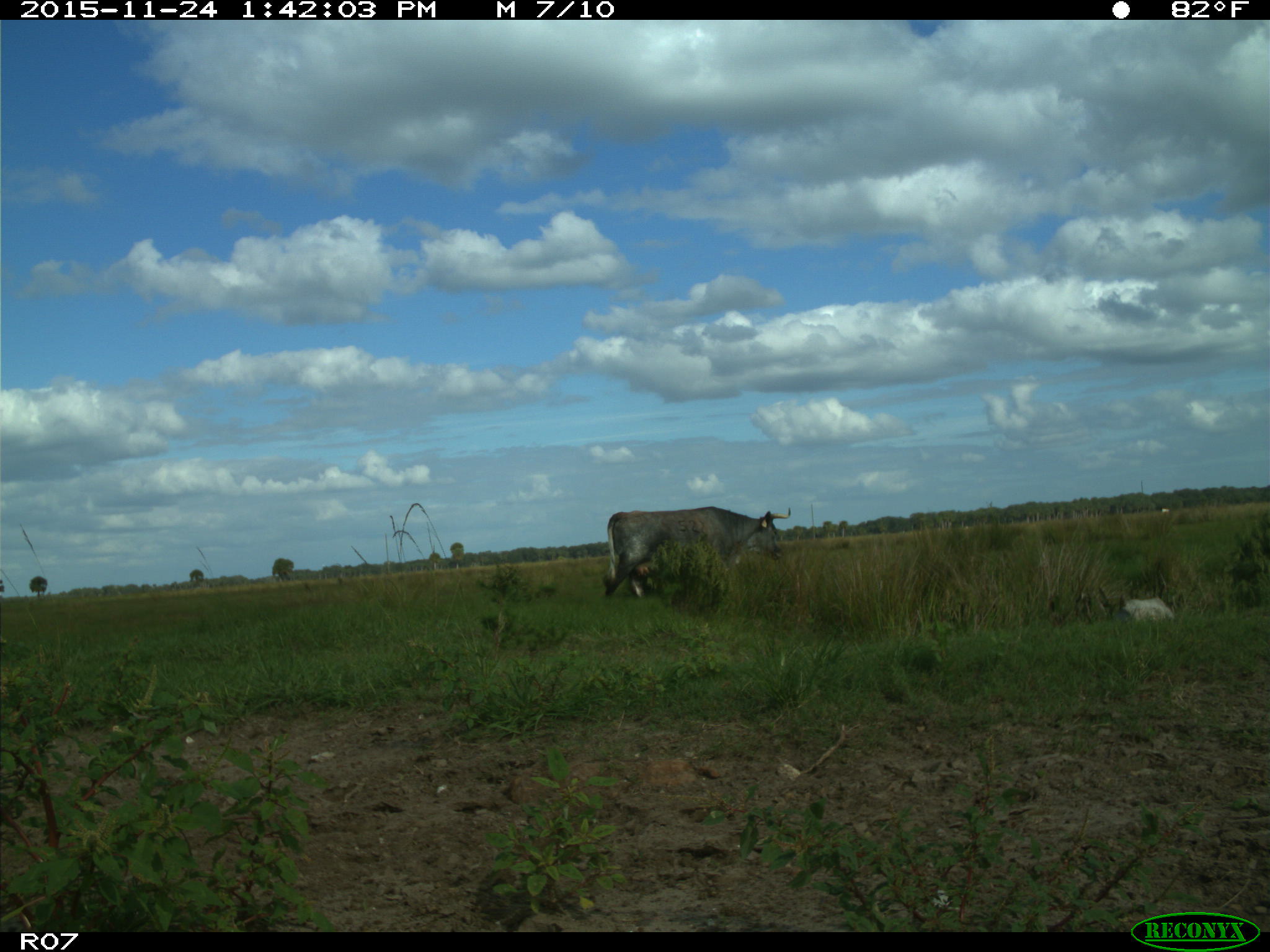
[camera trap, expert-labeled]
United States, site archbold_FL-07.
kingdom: Animalia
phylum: Chordata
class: Mammalia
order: Artiodactyla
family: Bovidae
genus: Bos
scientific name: Bos taurus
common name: domestic cow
Bos taurus (domestic cow).